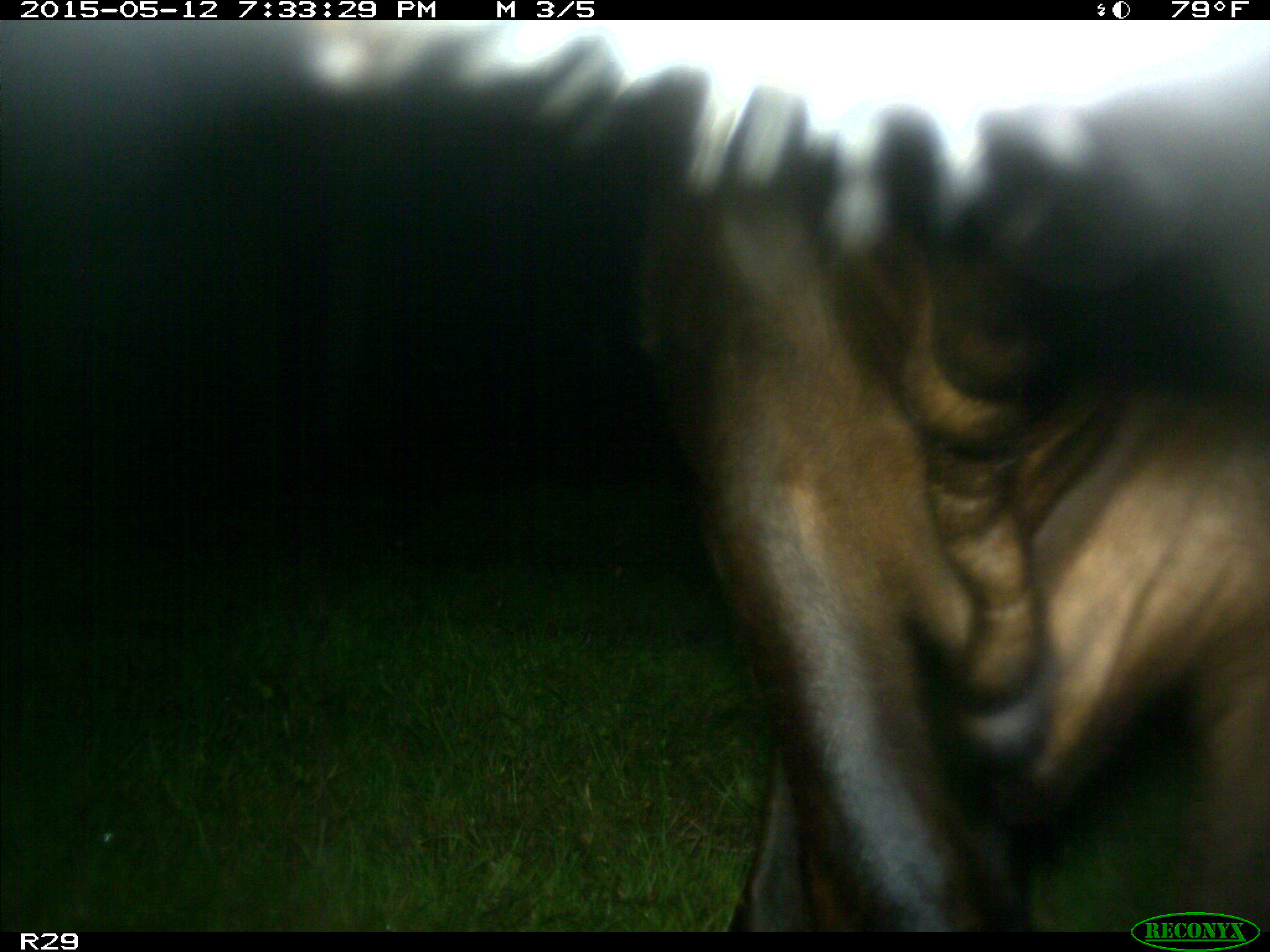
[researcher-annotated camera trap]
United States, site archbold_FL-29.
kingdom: Animalia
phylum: Chordata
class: Mammalia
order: Artiodactyla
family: Bovidae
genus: Bos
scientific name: Bos taurus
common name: domestic cow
Bos taurus (domestic cow).